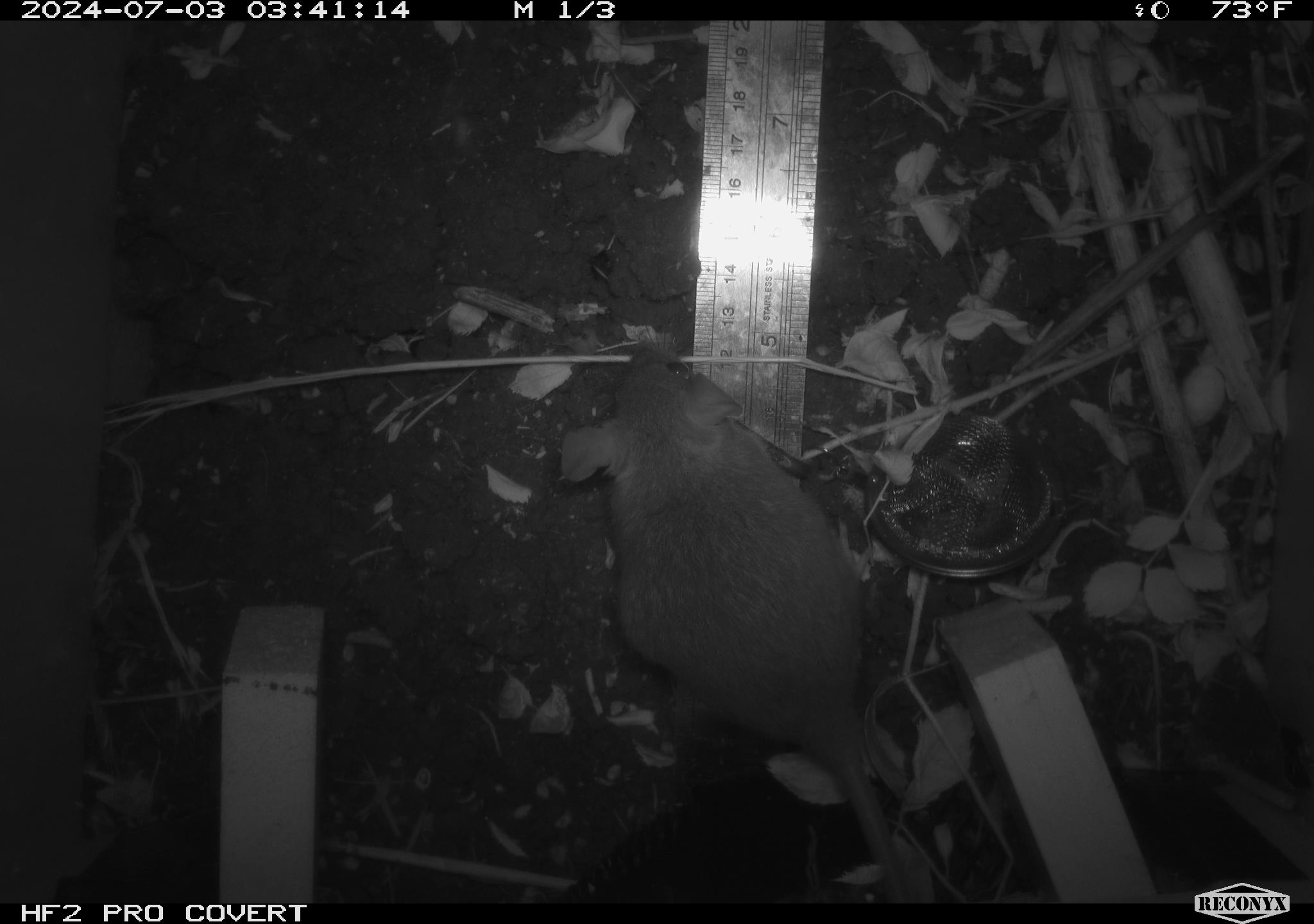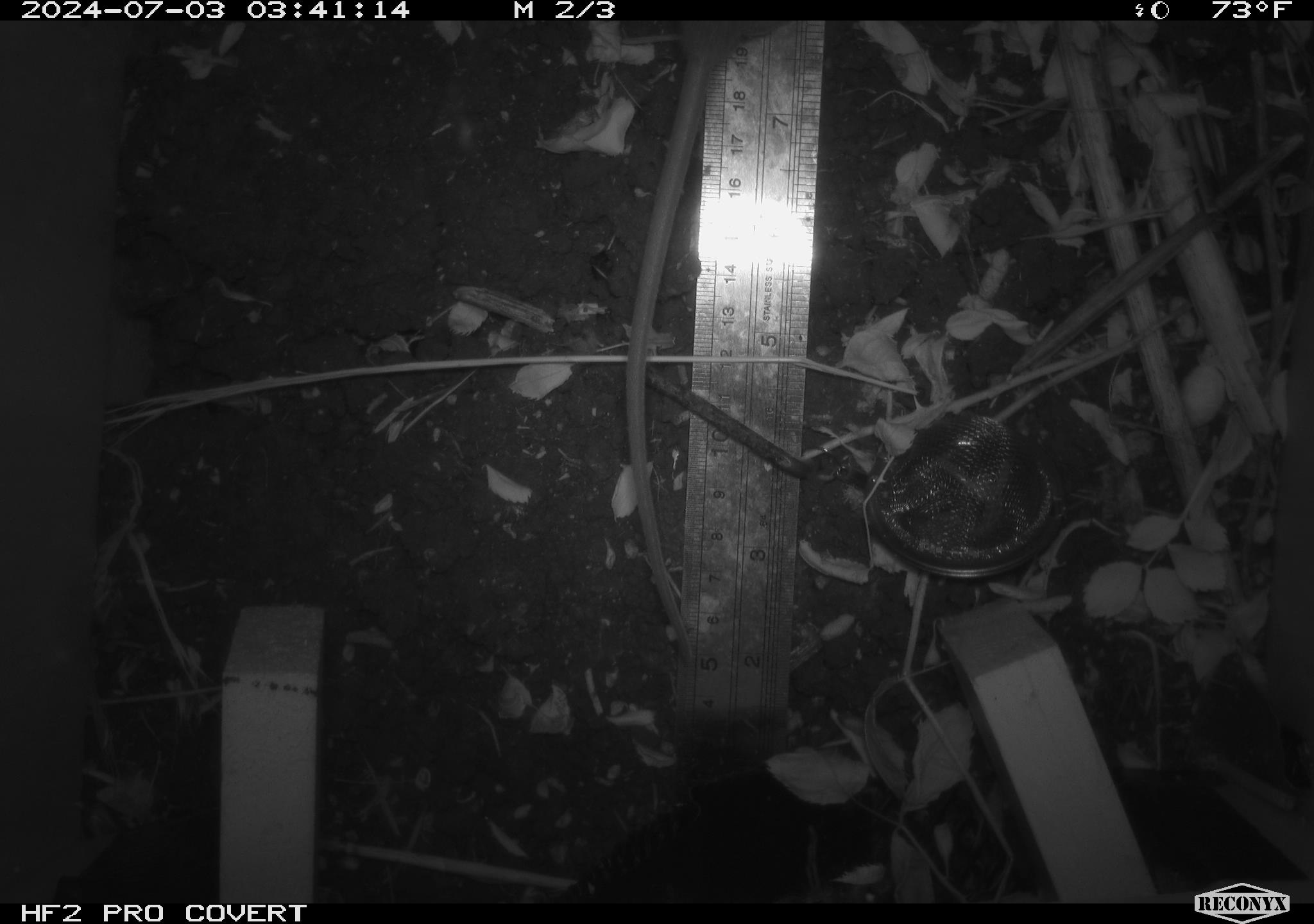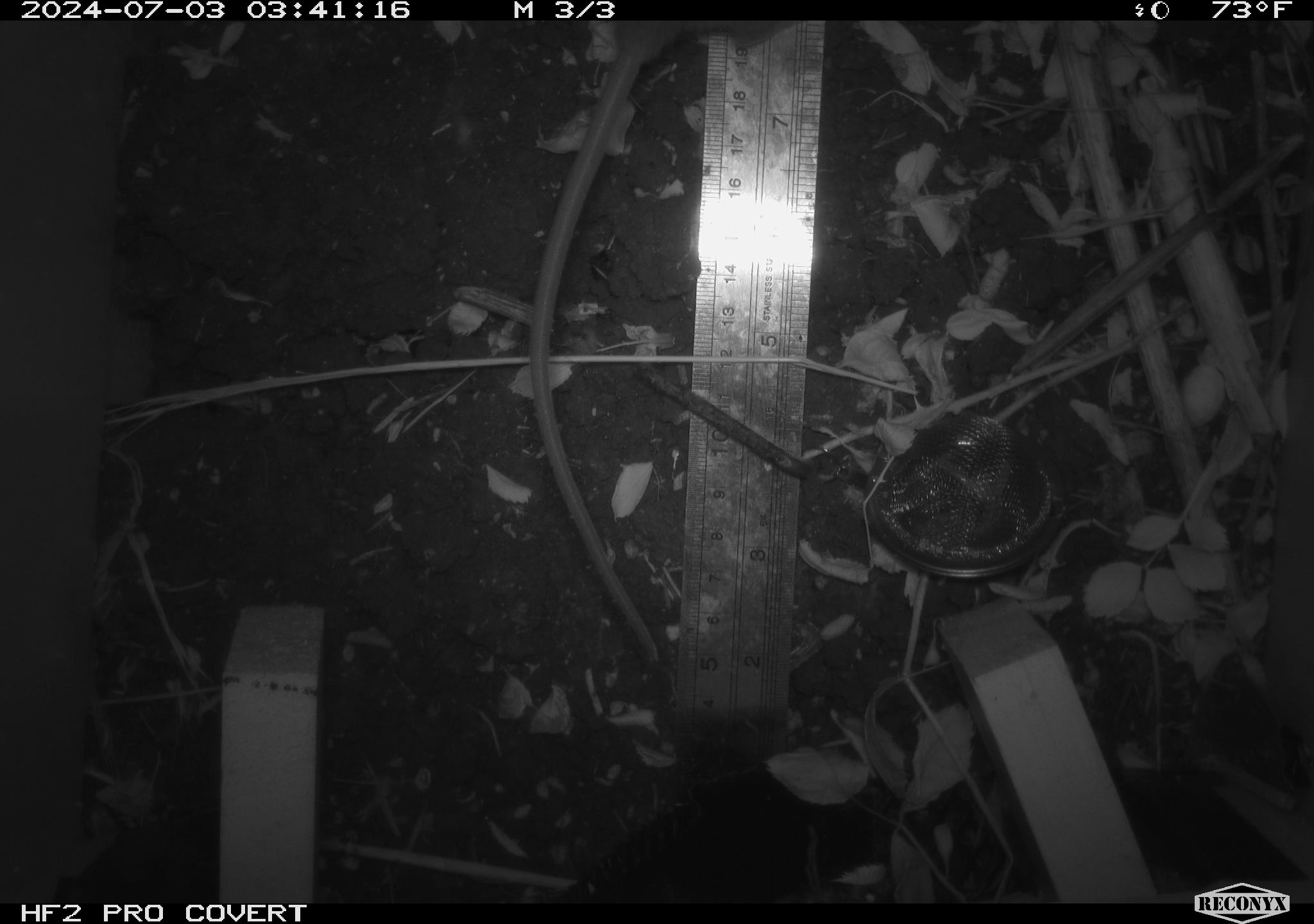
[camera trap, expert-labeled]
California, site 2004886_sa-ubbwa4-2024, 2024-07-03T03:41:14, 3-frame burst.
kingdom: Animalia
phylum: Chordata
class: Mammalia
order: Rodentia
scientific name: Rodentia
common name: woodrat or rat or mouse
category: woodrat or rat or mouse species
Woodrat or rat or mouse species (woodrat or rat or mouse) (Rodentia).